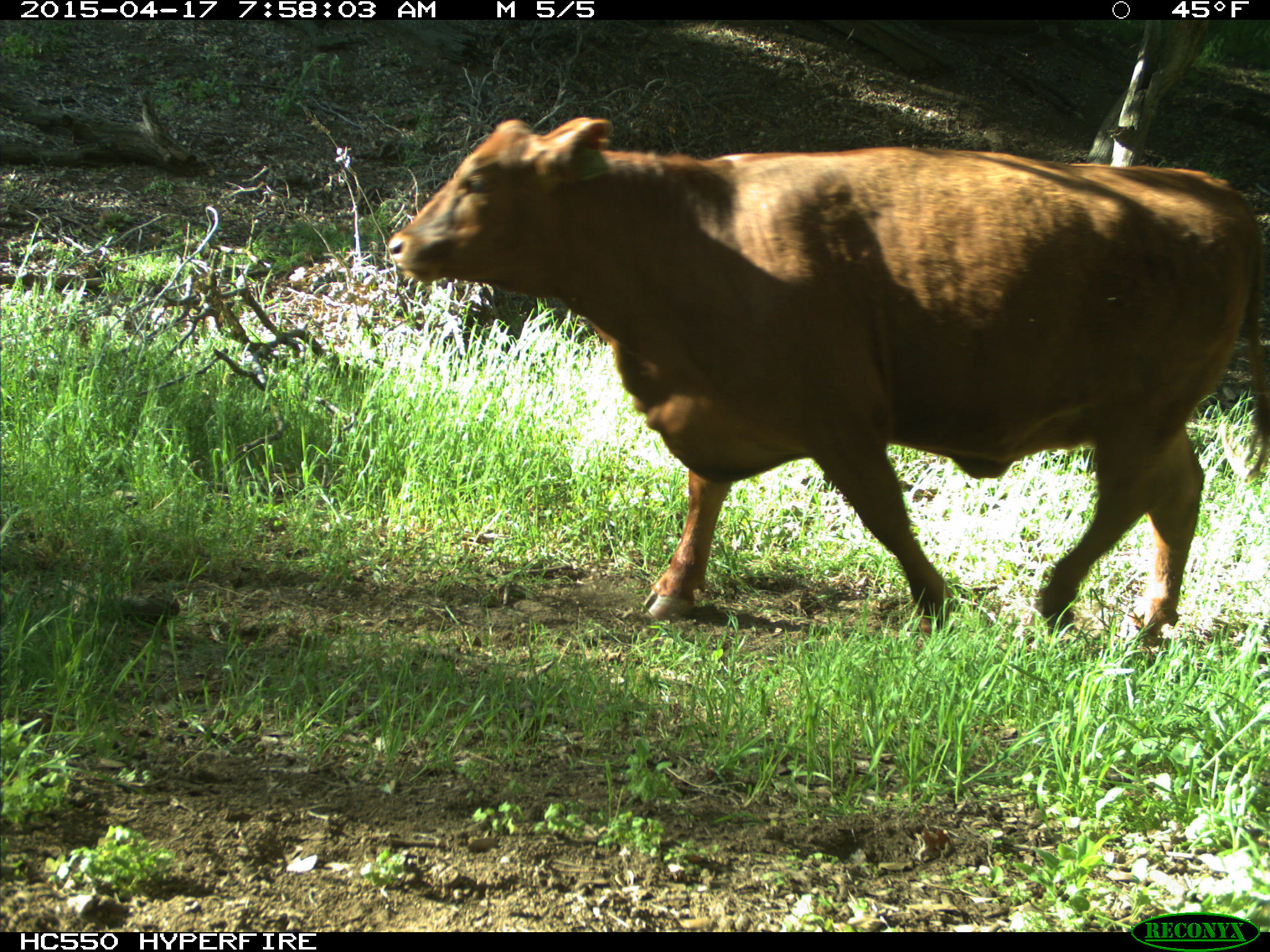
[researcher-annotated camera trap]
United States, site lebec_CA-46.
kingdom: Animalia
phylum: Chordata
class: Mammalia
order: Artiodactyla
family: Bovidae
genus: Bos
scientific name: Bos taurus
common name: domestic cow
Bos taurus (domestic cow).